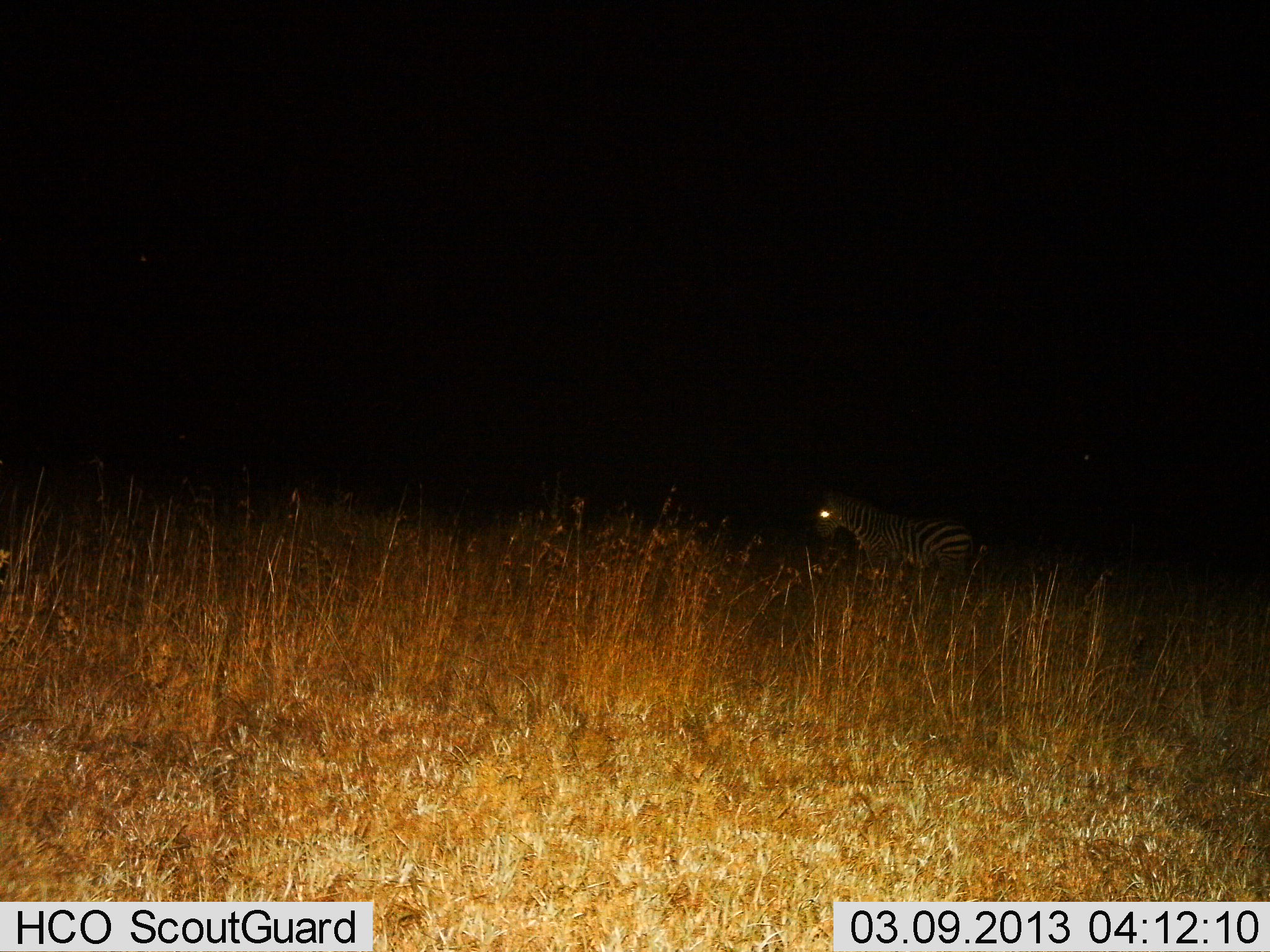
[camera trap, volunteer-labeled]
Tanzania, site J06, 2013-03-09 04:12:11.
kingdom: Animalia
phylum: Chordata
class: Mammalia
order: Perissodactyla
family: Equidae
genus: Equus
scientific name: Equus quagga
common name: plains zebra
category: zebra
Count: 1.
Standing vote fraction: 59%.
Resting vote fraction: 0%.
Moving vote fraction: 43%.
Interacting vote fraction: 0%.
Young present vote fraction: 0%.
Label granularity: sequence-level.